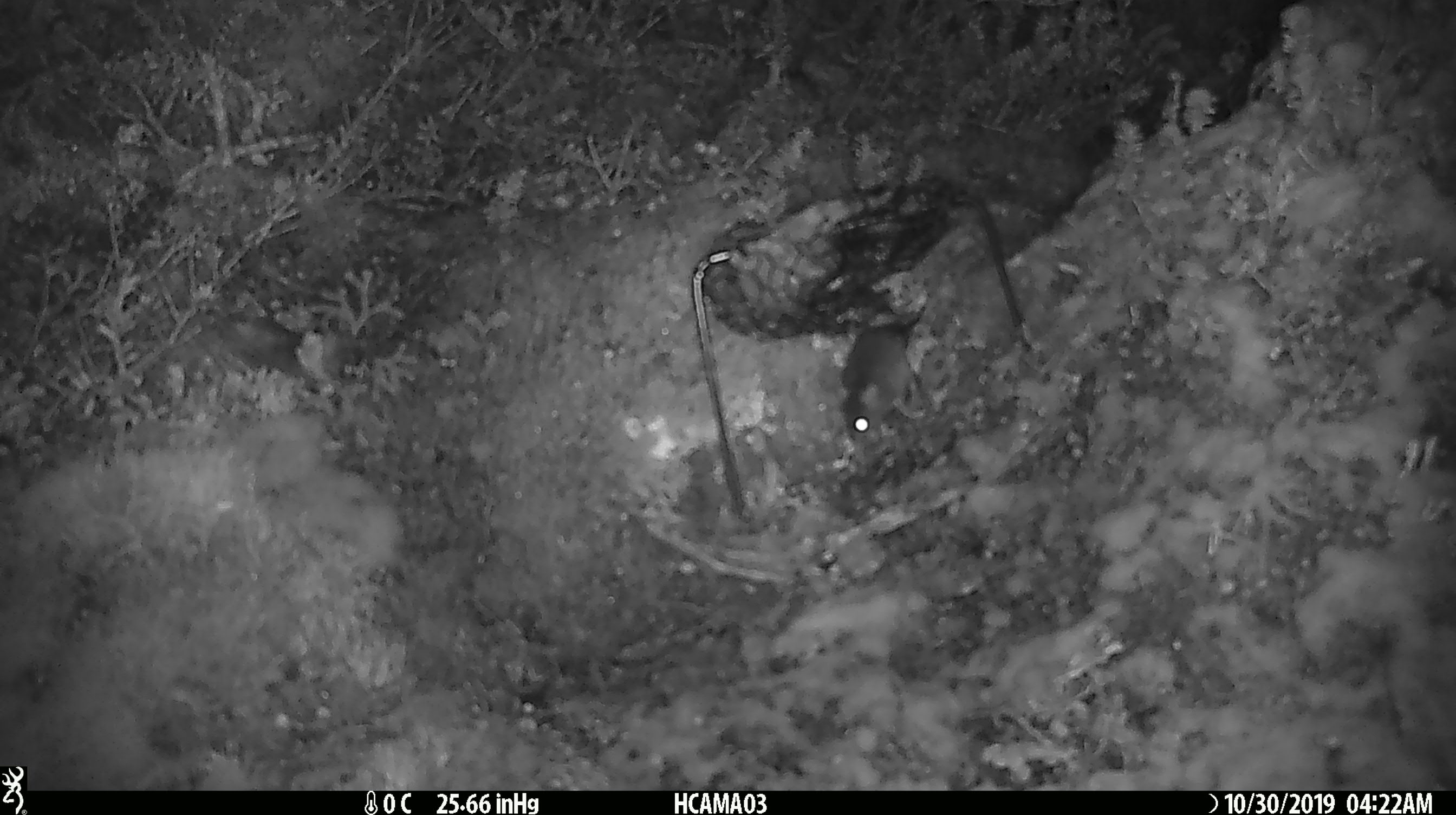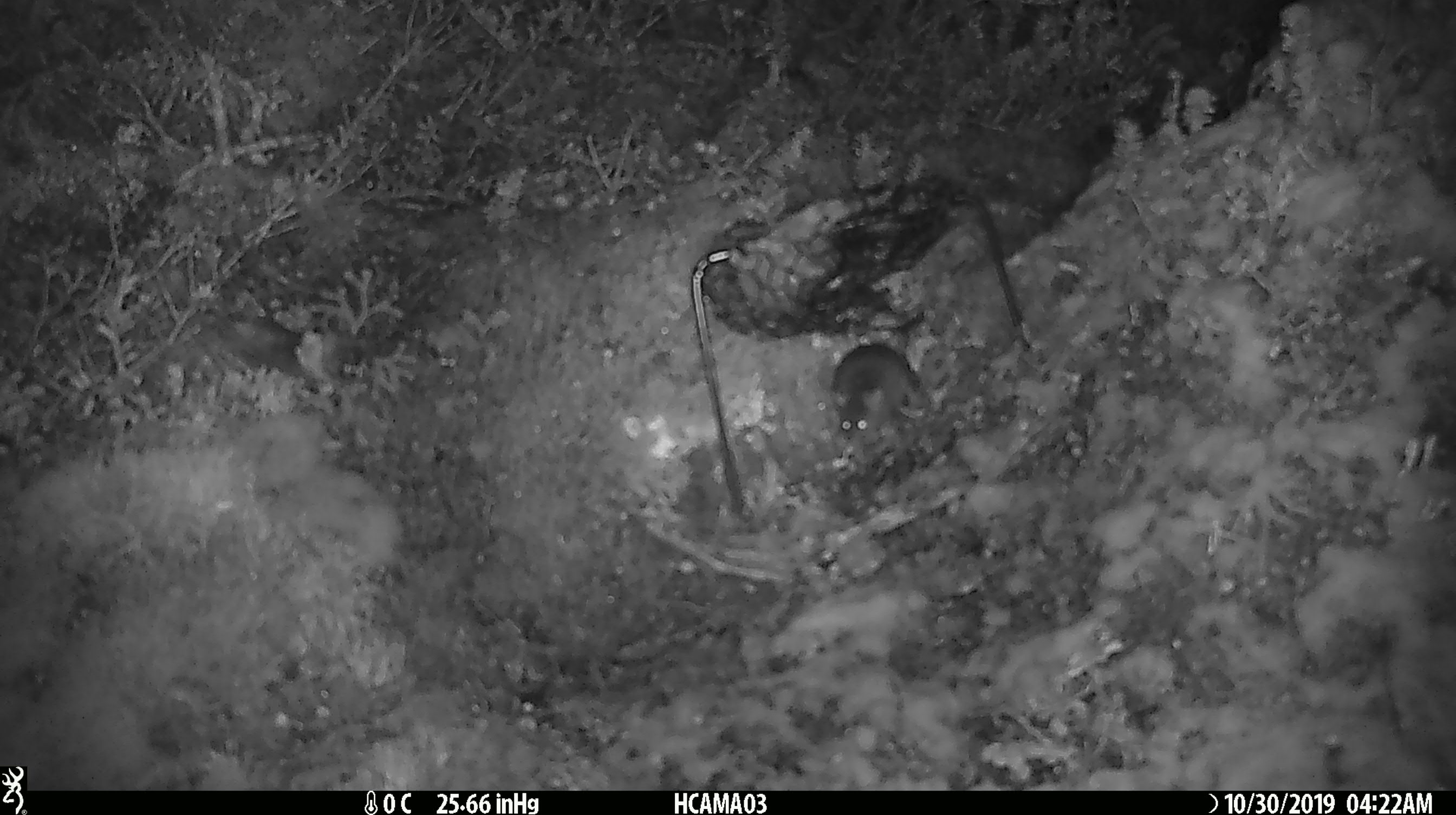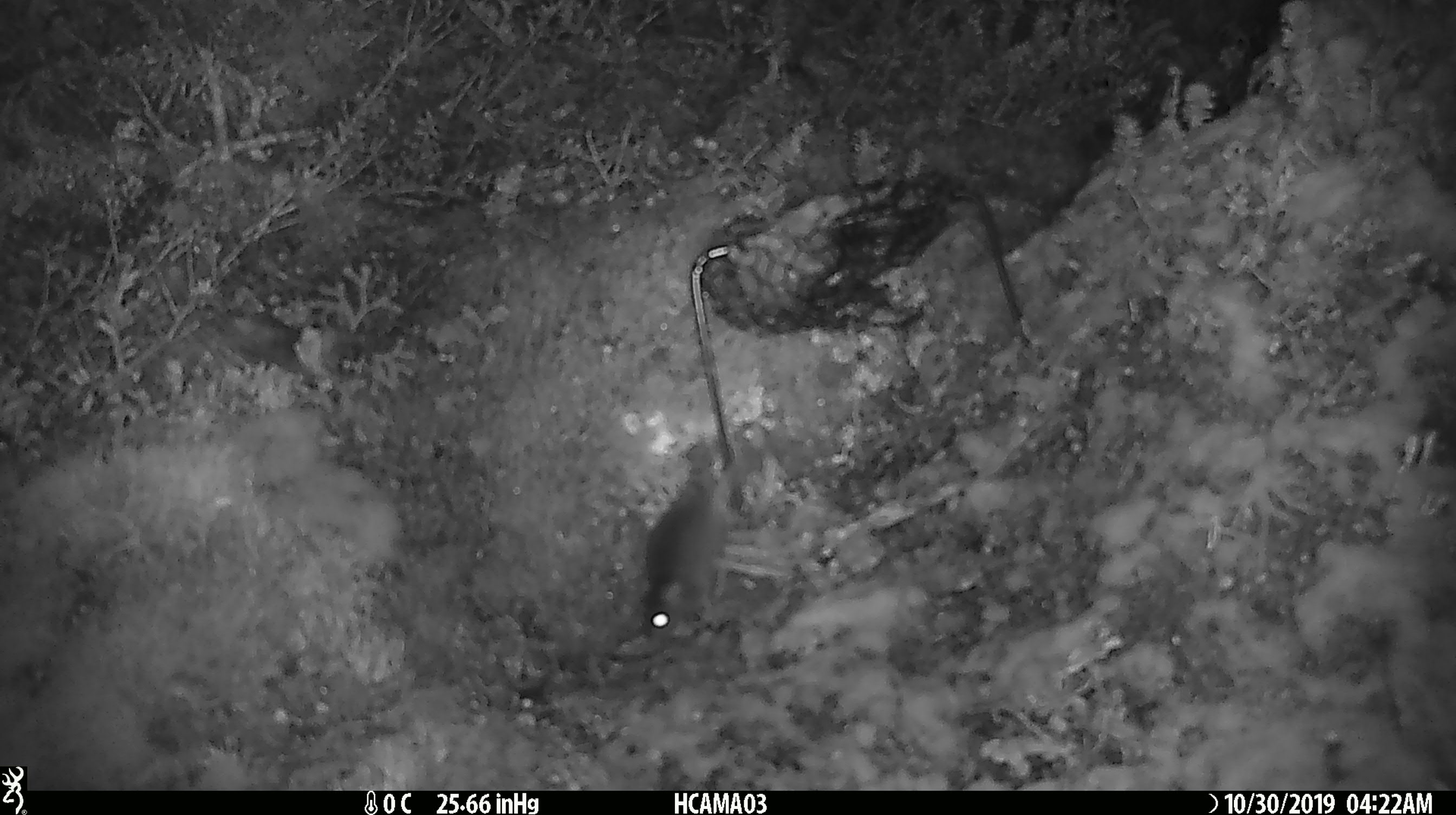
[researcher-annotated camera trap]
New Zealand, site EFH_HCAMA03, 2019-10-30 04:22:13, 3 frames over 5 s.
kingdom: Animalia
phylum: Chordata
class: Mammalia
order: Rodentia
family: Muridae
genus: Mus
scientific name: Mus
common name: mouse